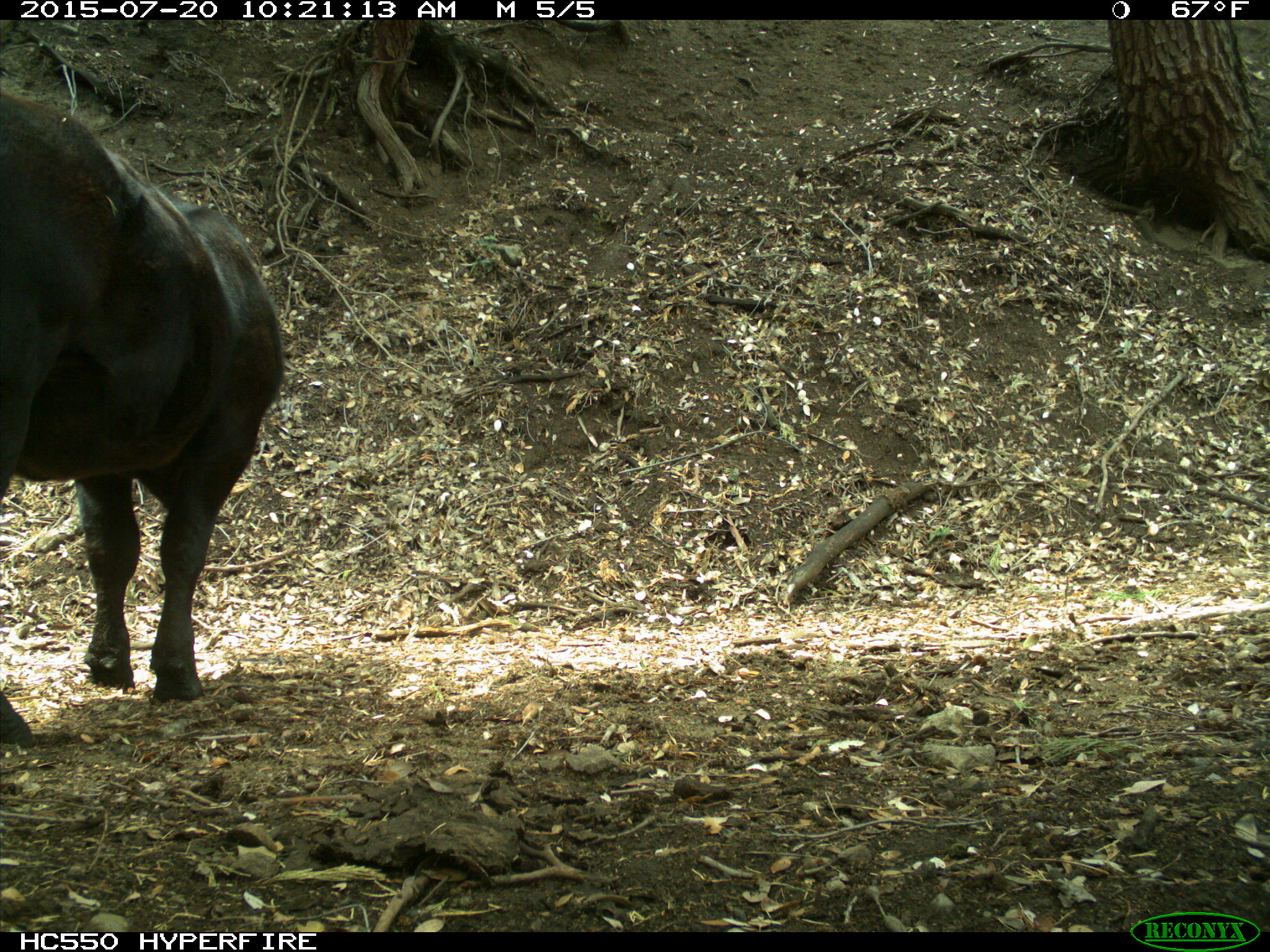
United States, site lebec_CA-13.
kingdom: Animalia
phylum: Chordata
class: Mammalia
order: Artiodactyla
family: Bovidae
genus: Bos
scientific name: Bos taurus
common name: domestic cow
Bos taurus (domestic cow).